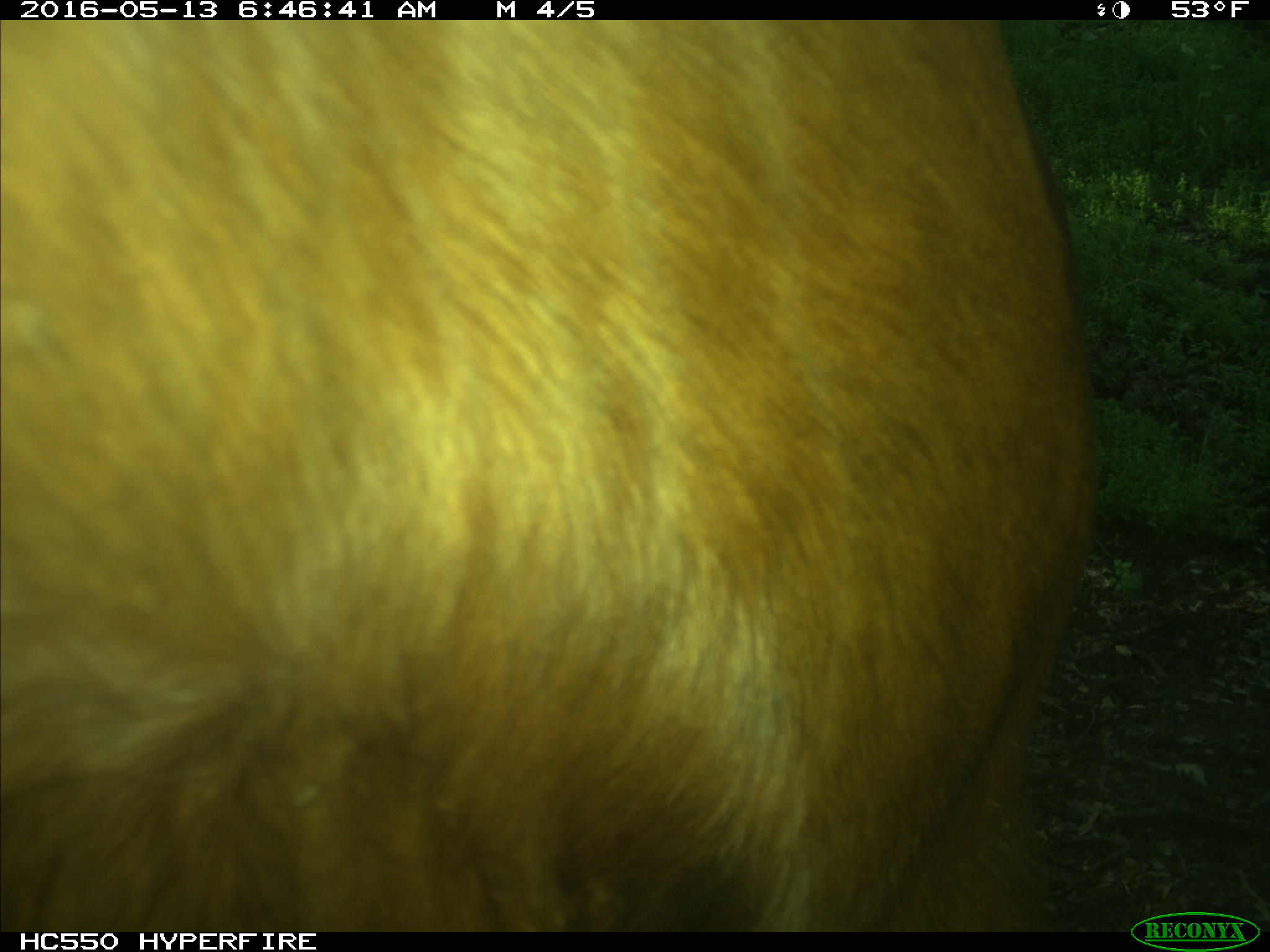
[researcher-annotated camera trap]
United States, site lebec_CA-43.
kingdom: Animalia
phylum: Chordata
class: Mammalia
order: Artiodactyla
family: Bovidae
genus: Bos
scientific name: Bos taurus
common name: domestic cow